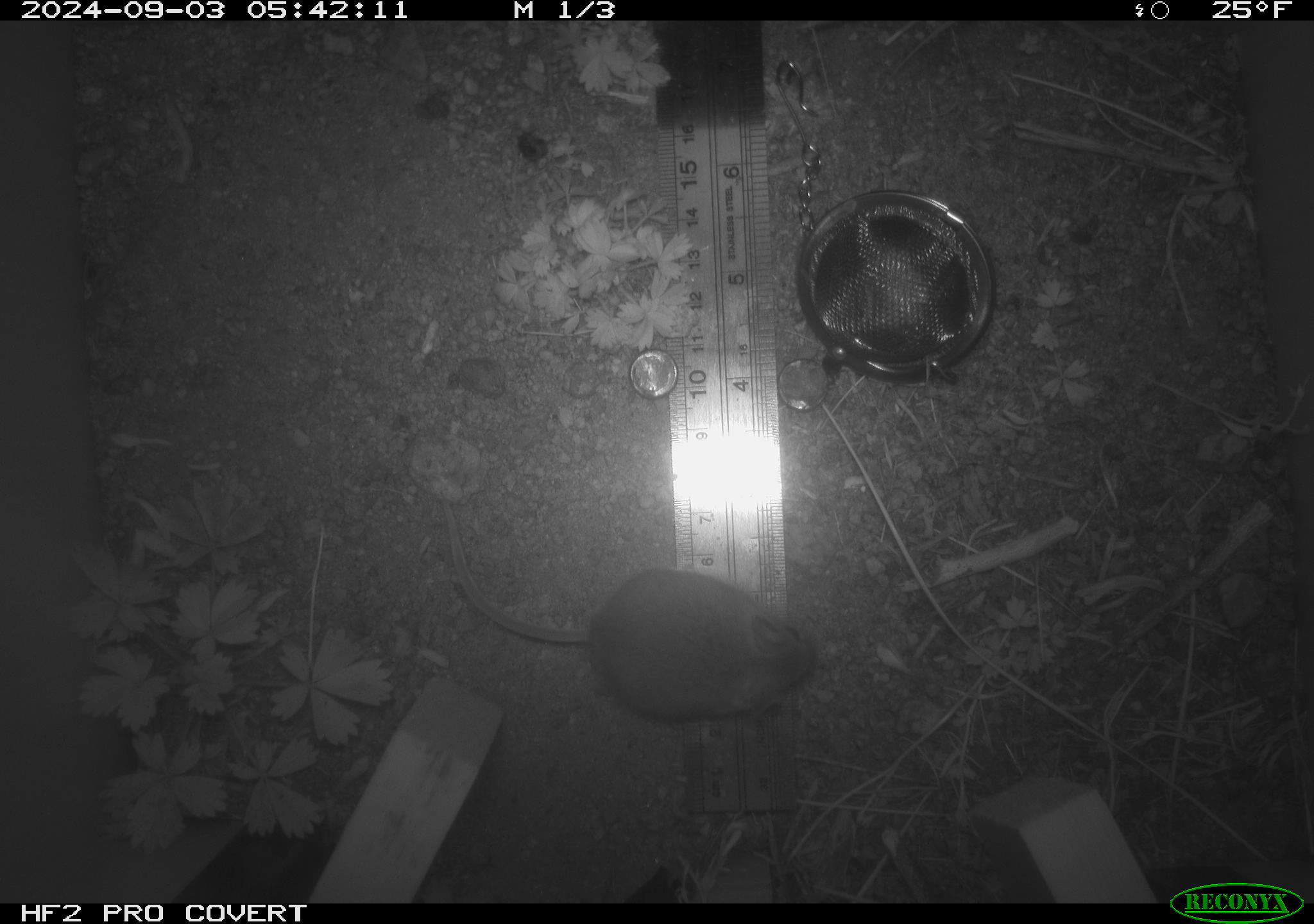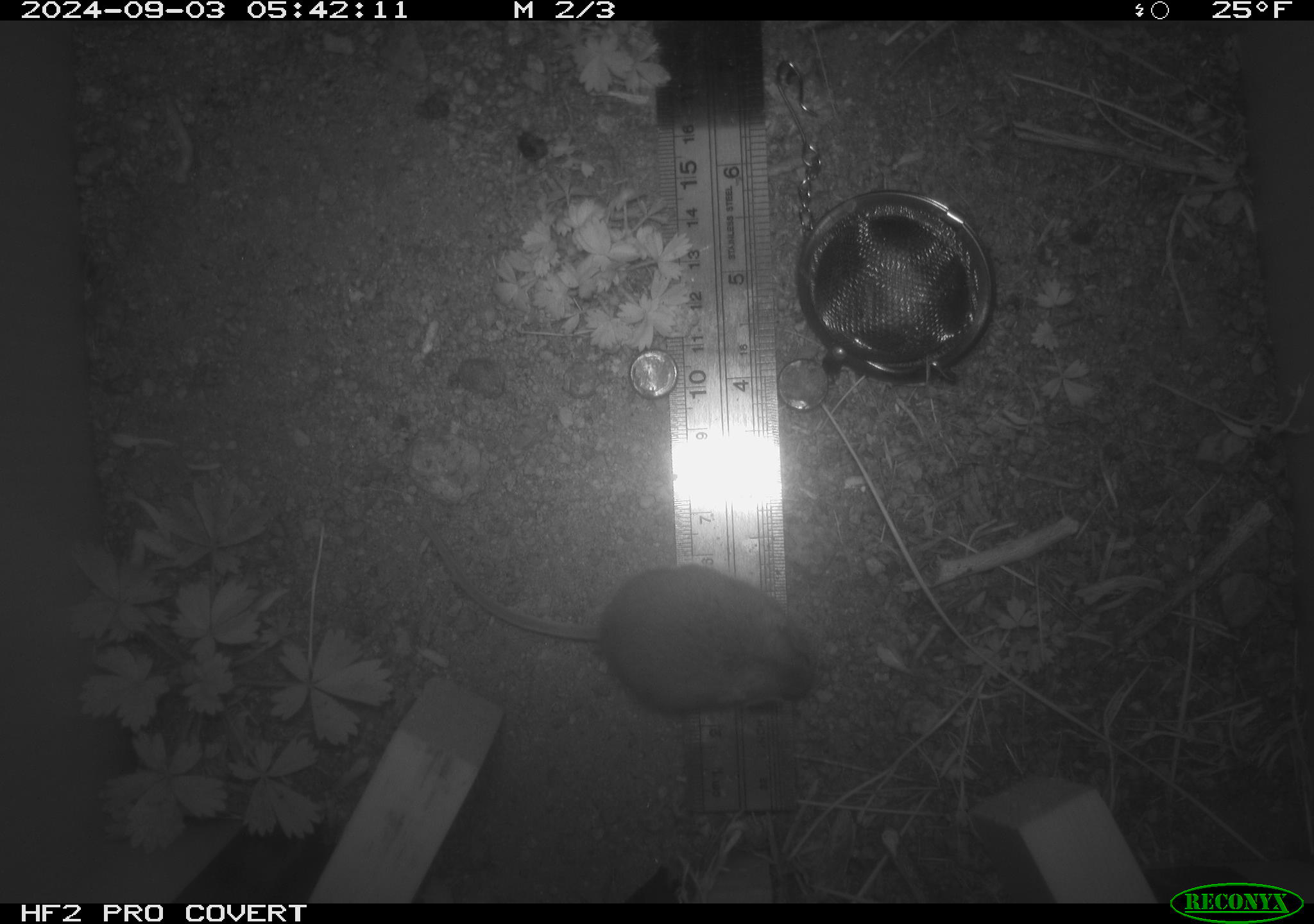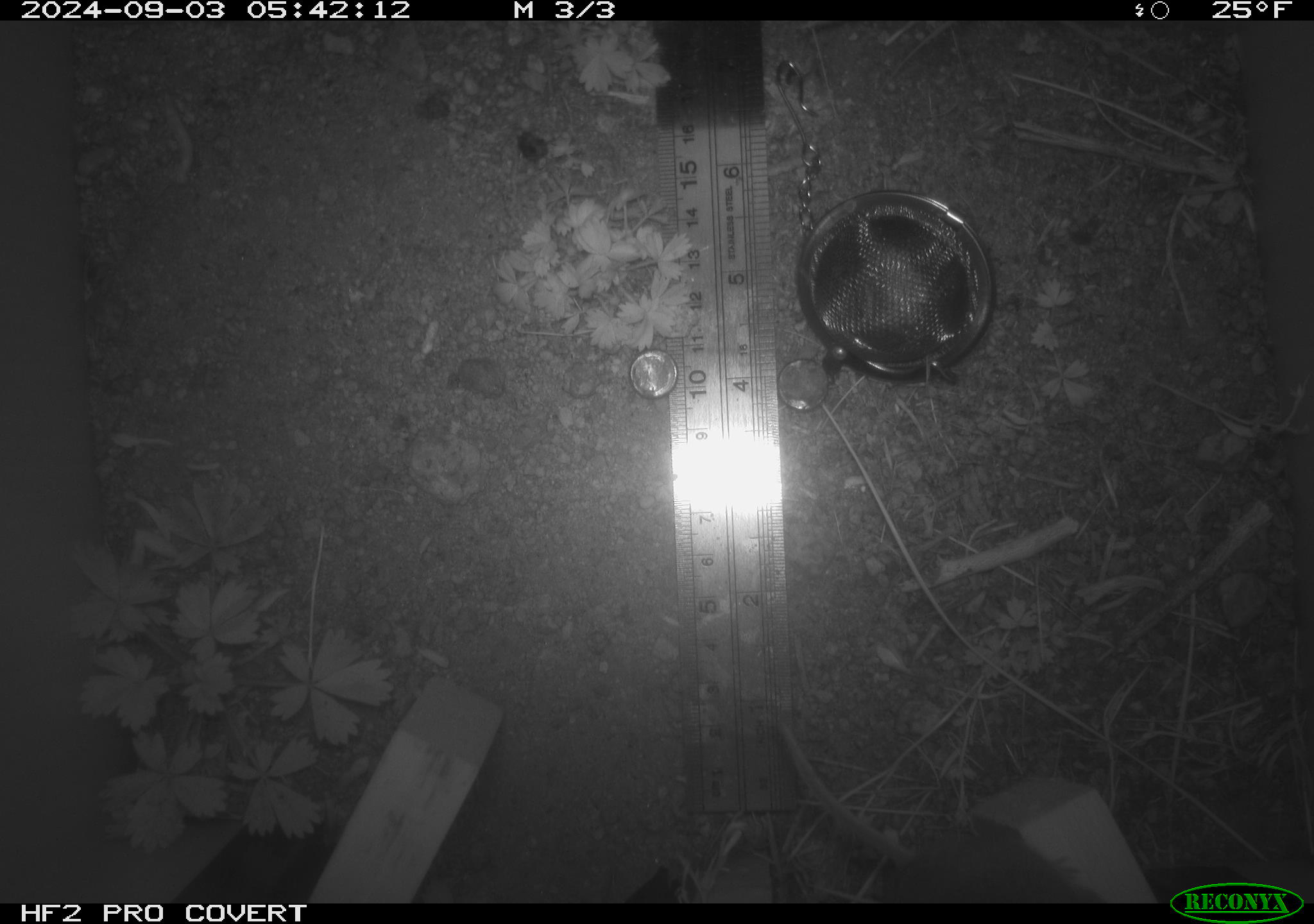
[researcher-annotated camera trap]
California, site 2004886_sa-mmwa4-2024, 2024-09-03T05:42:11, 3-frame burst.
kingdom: Animalia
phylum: Chordata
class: Mammalia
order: Rodentia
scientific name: Rodentia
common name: mouse species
Mouse species (Rodentia).